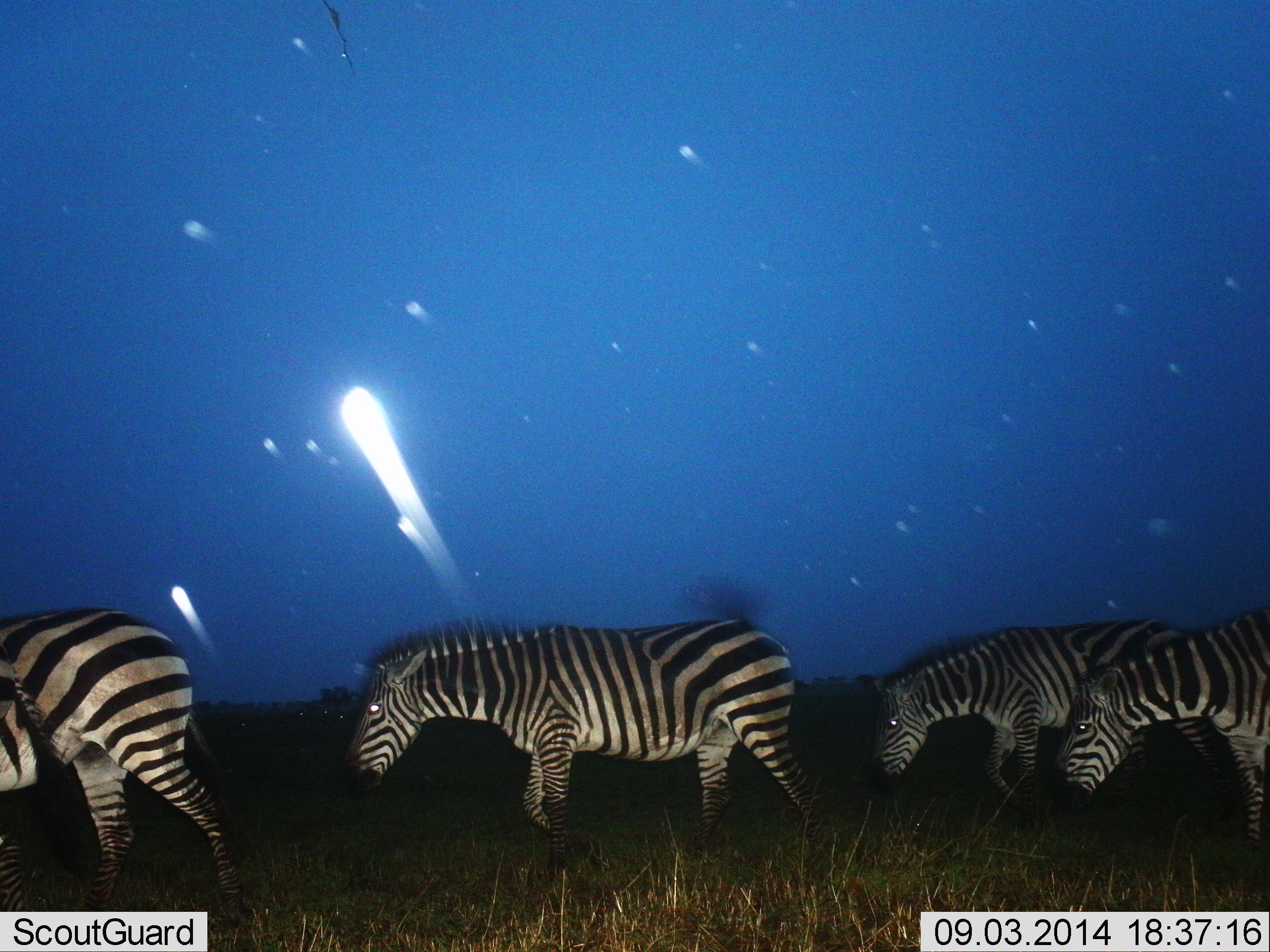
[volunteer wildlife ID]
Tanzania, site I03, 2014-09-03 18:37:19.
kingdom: Animalia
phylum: Chordata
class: Mammalia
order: Perissodactyla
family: Equidae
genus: Equus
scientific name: Equus quagga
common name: plains zebra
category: zebra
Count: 4.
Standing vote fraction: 20%.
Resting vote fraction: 0%.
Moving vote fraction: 80%.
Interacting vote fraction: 0%.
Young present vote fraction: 0%.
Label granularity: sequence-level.